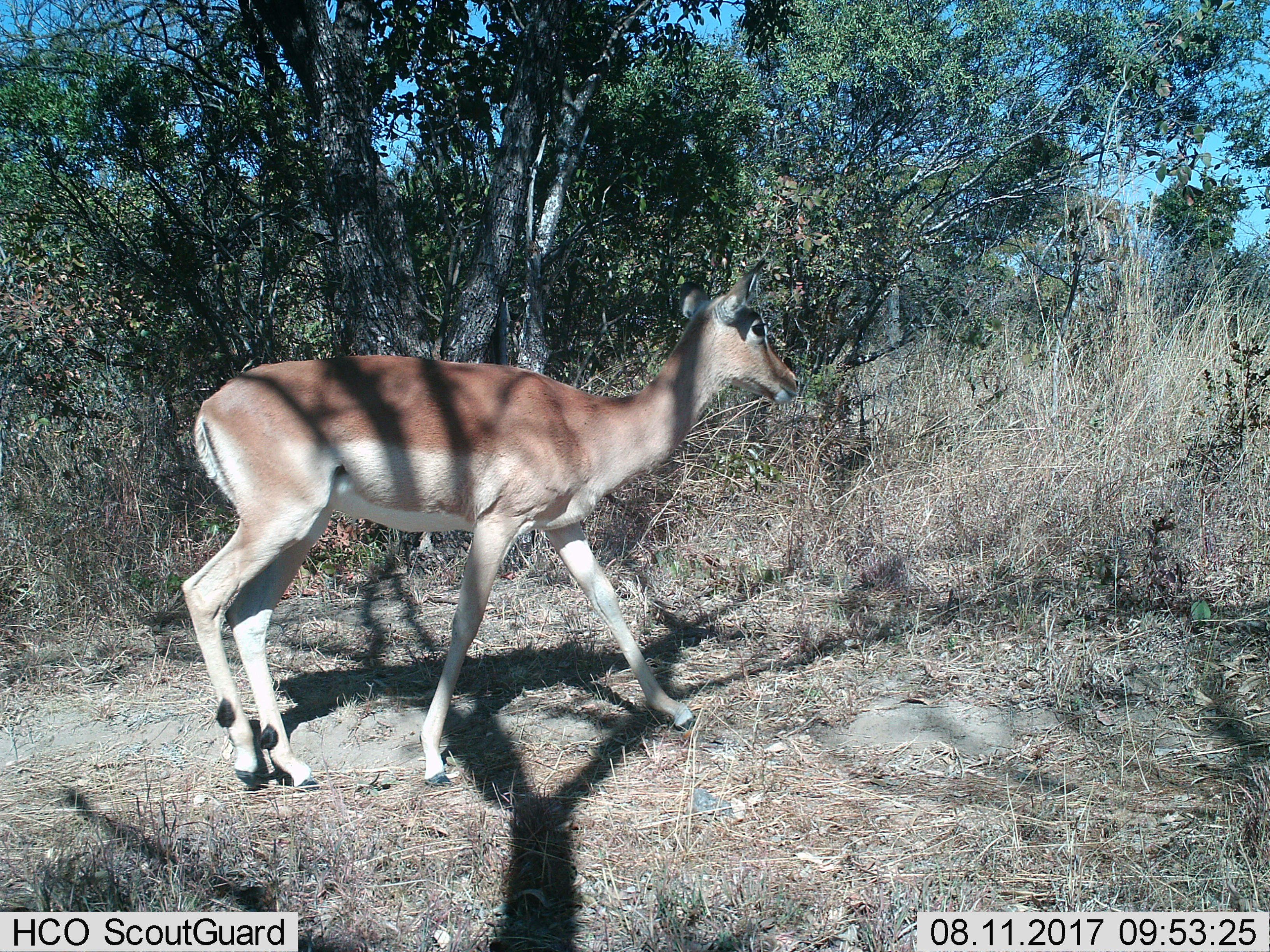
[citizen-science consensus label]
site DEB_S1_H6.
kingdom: Animalia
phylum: Chordata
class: Mammalia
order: Artiodactyla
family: Bovidae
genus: Aepyceros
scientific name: Aepyceros melampus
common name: impala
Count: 1.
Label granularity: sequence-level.